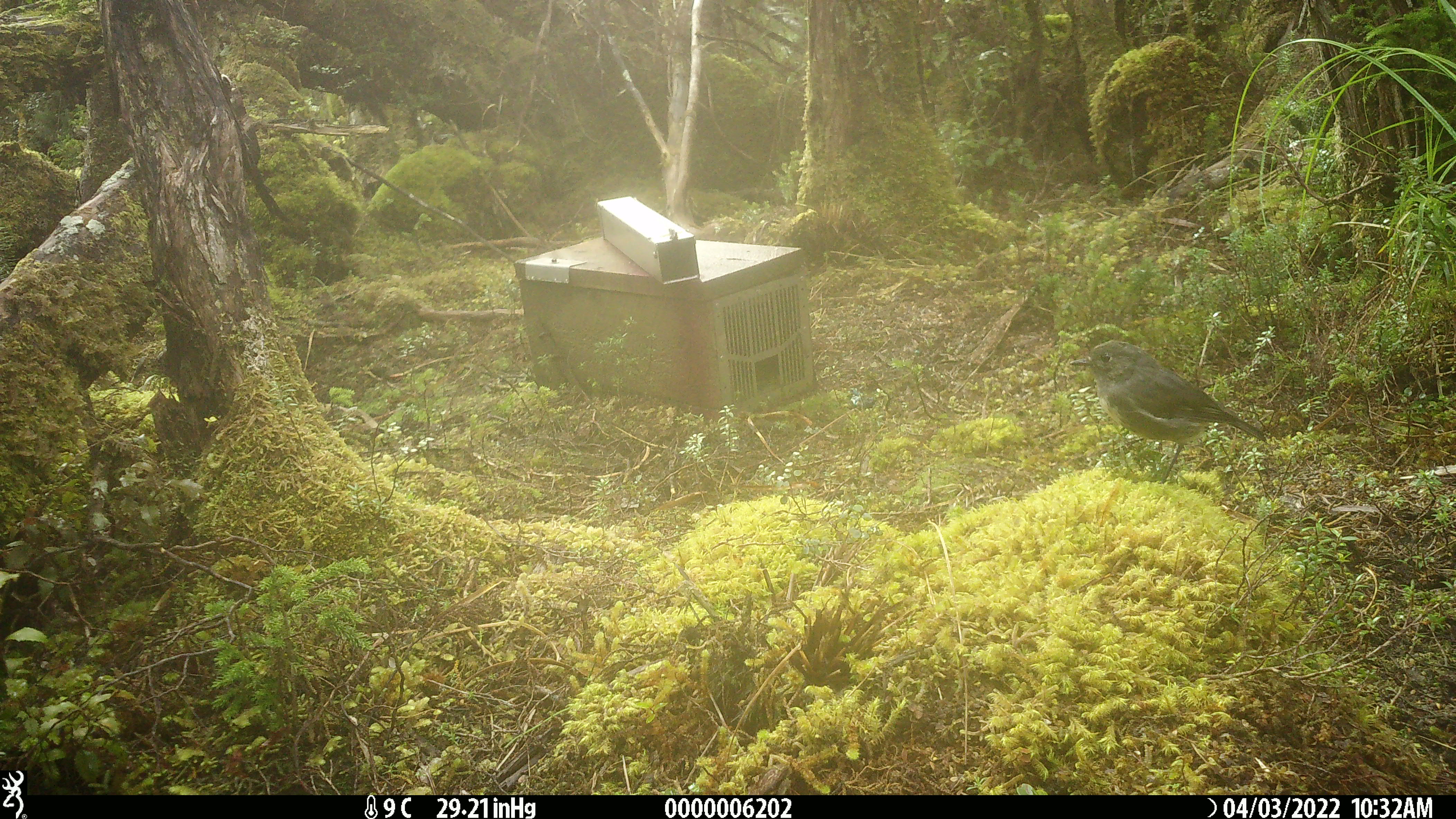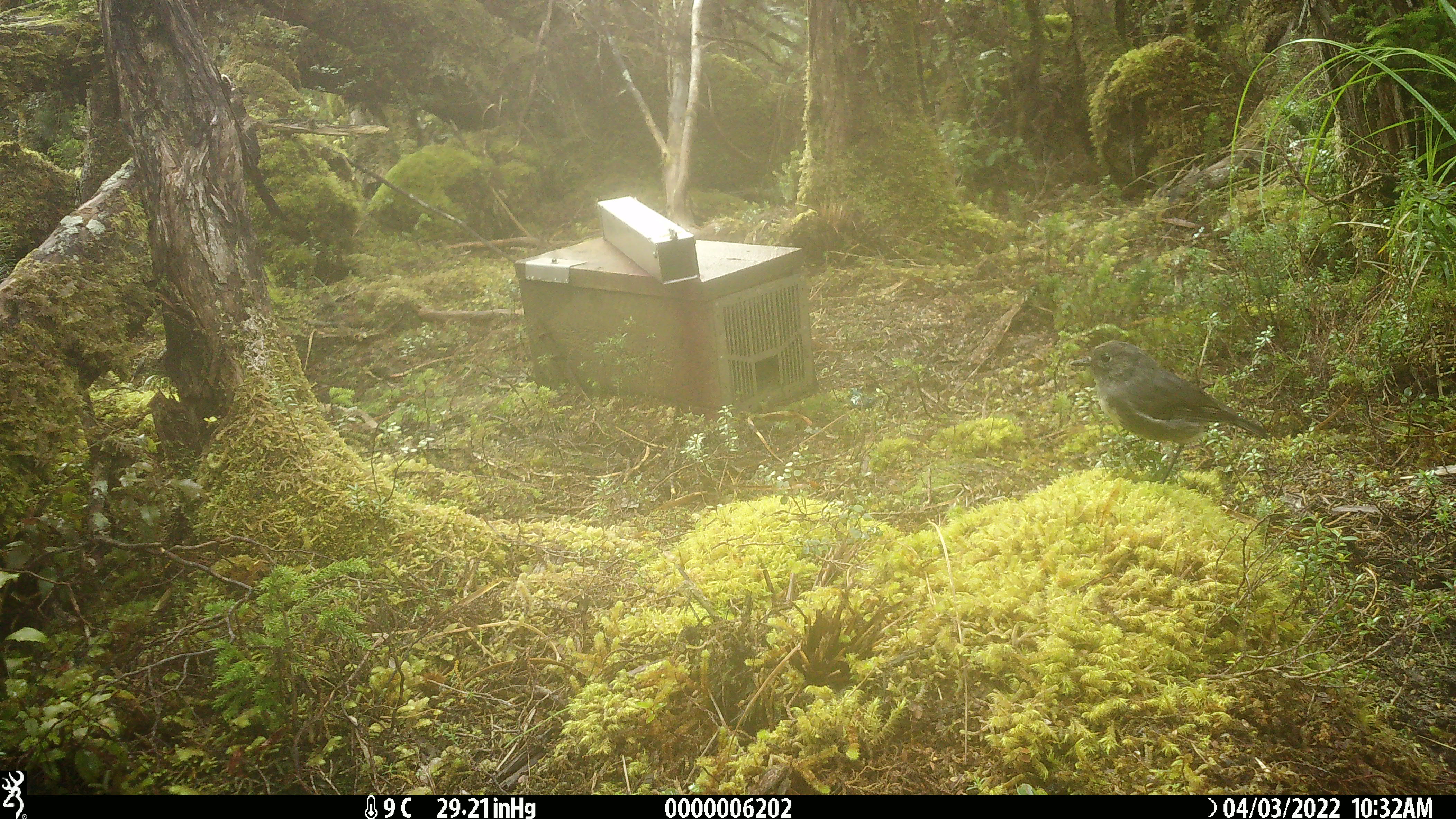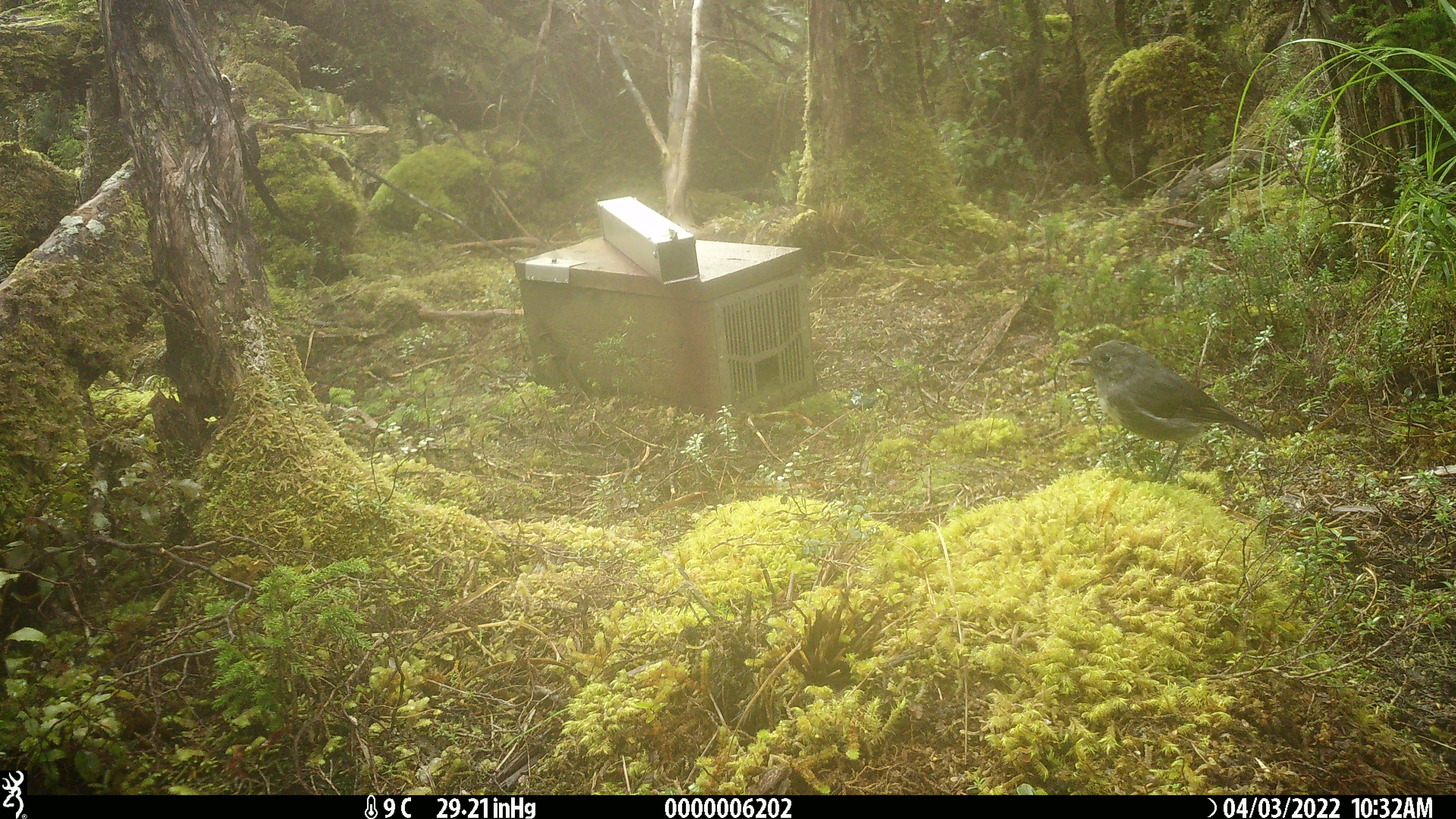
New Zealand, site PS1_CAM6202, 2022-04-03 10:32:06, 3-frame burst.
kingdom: Animalia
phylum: Chordata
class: Aves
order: Passeriformes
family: Petroicidae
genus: Petroica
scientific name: Petroica australis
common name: new zealand robin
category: robin